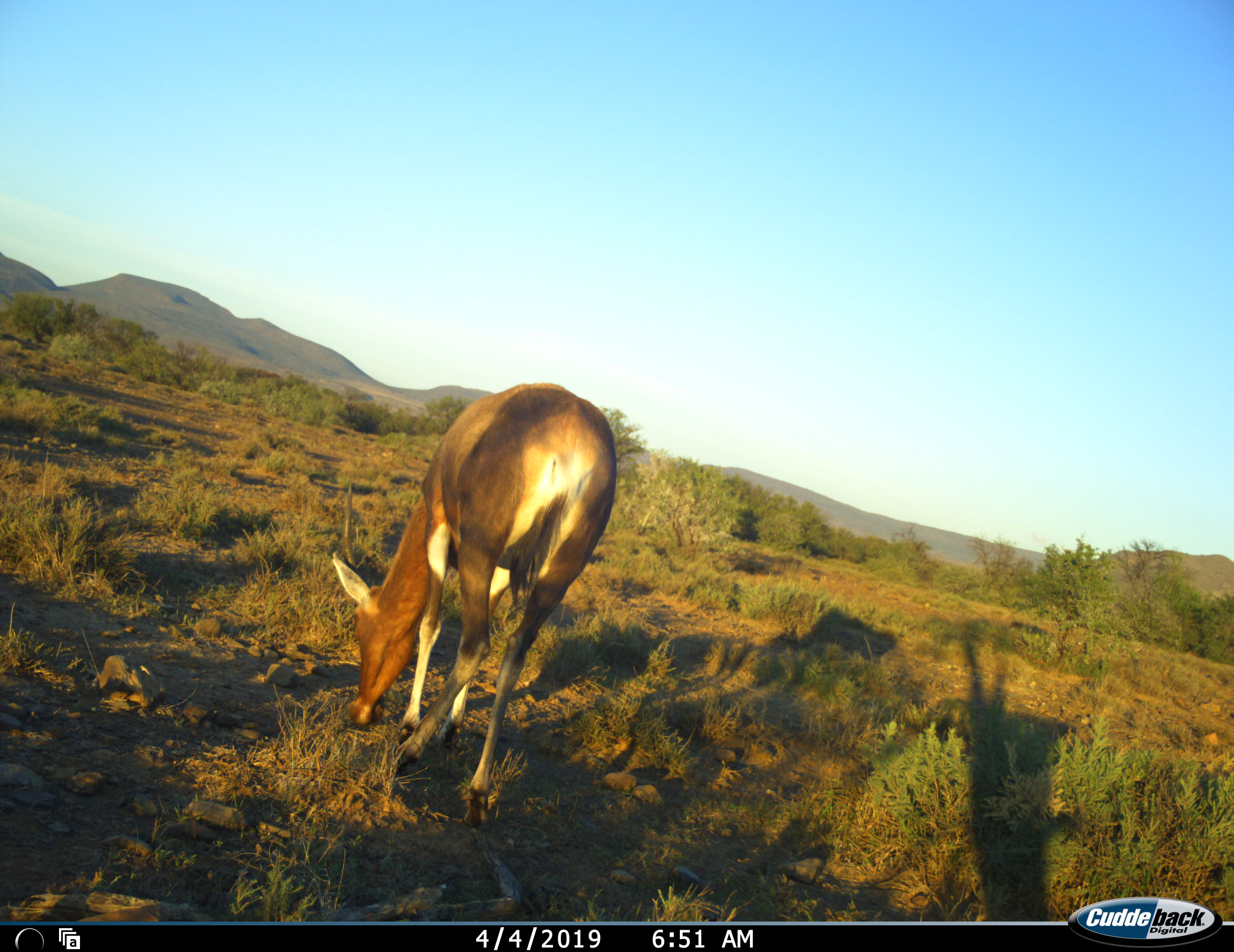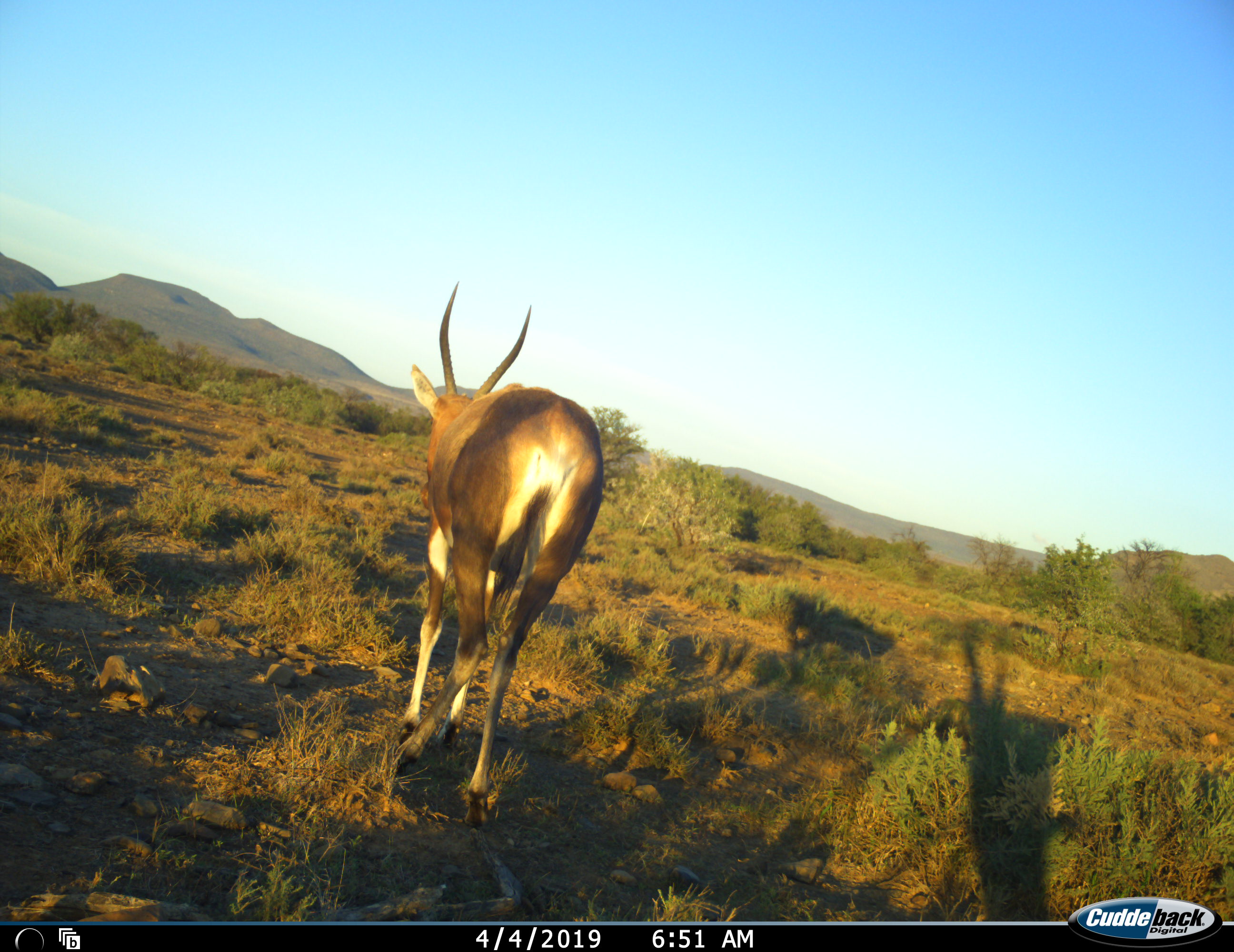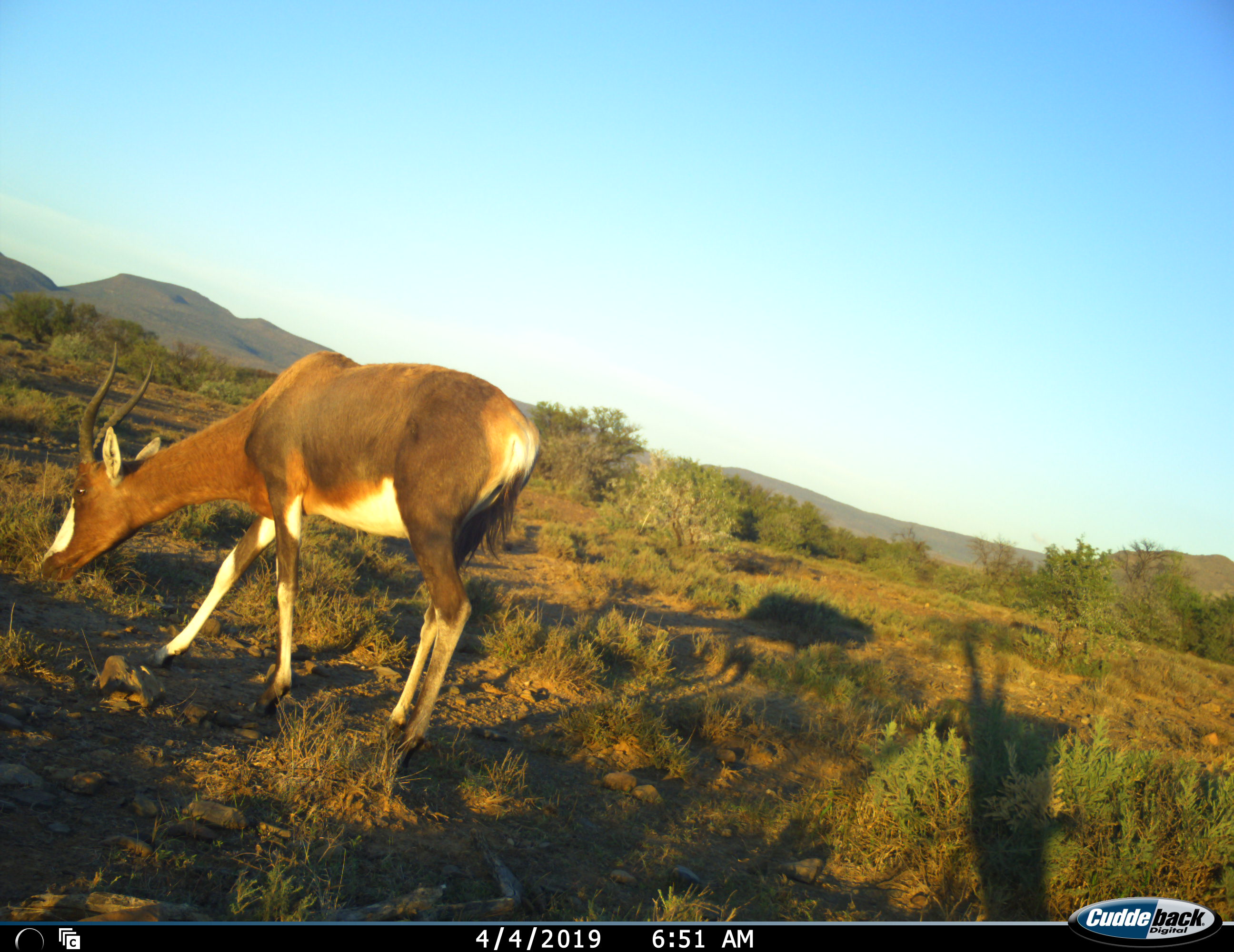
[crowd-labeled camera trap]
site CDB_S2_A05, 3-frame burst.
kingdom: Animalia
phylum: Chordata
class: Mammalia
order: Artiodactyla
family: Bovidae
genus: Damaliscus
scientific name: Damaliscus pygargus phillipsi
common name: blesbok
Blesbok (Damaliscus pygargus phillipsi), count 1. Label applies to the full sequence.